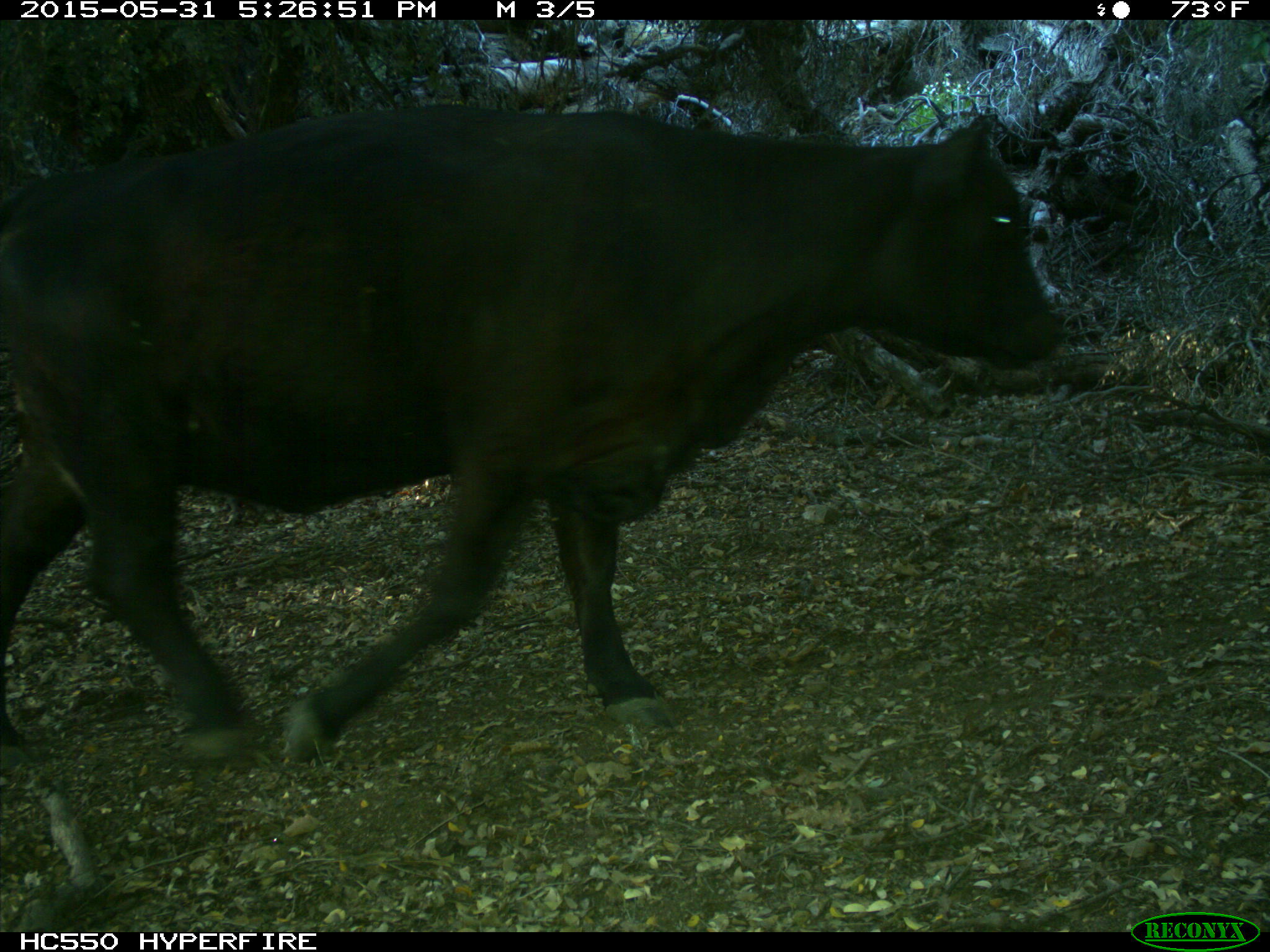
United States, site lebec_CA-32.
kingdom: Animalia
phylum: Chordata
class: Mammalia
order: Artiodactyla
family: Bovidae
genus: Bos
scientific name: Bos taurus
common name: domestic cow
Bos taurus (domestic cow).